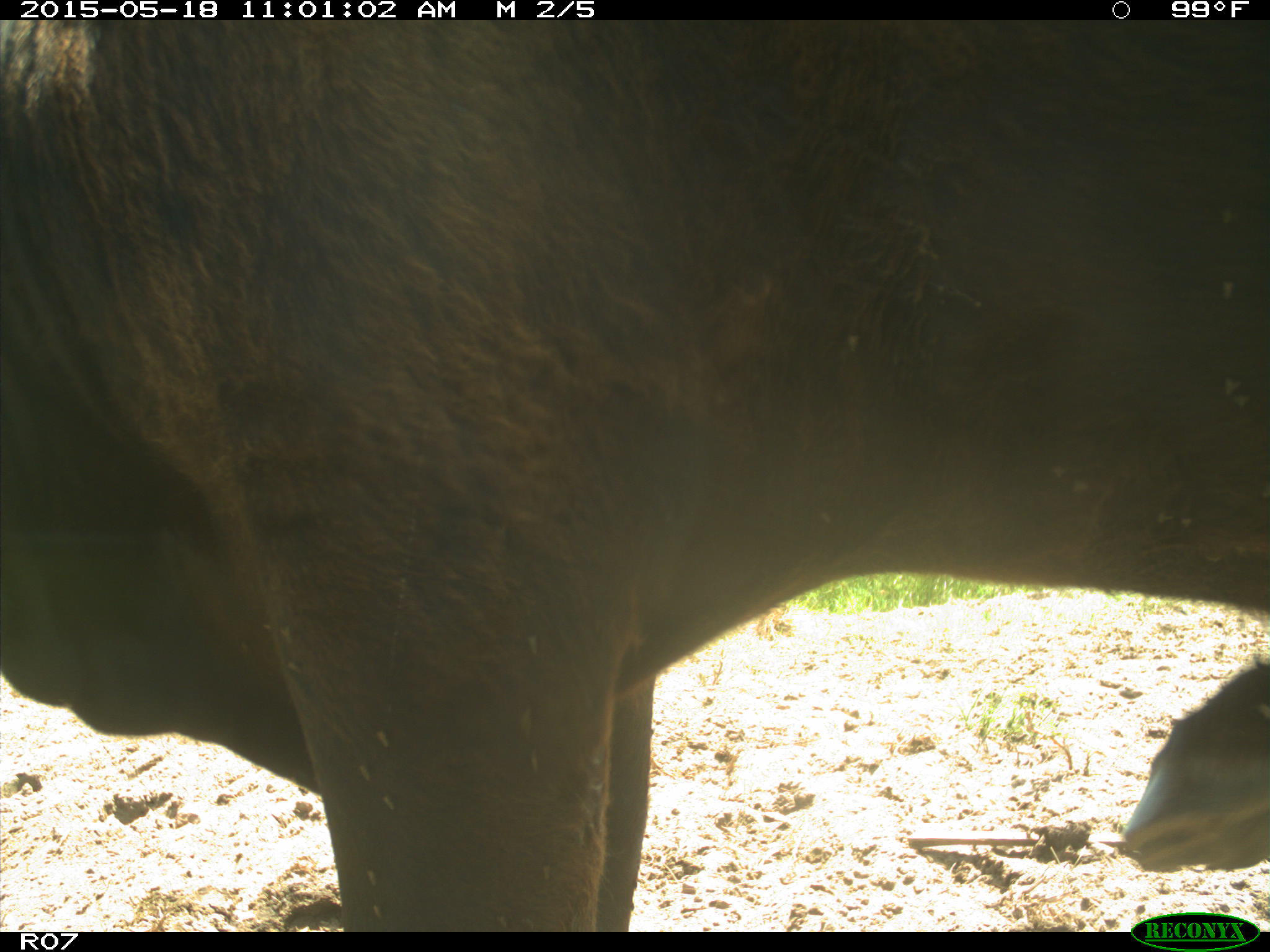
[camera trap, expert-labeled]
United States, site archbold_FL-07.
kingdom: Animalia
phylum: Chordata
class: Mammalia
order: Artiodactyla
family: Bovidae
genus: Bos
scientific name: Bos taurus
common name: domestic cow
Bos taurus (domestic cow).